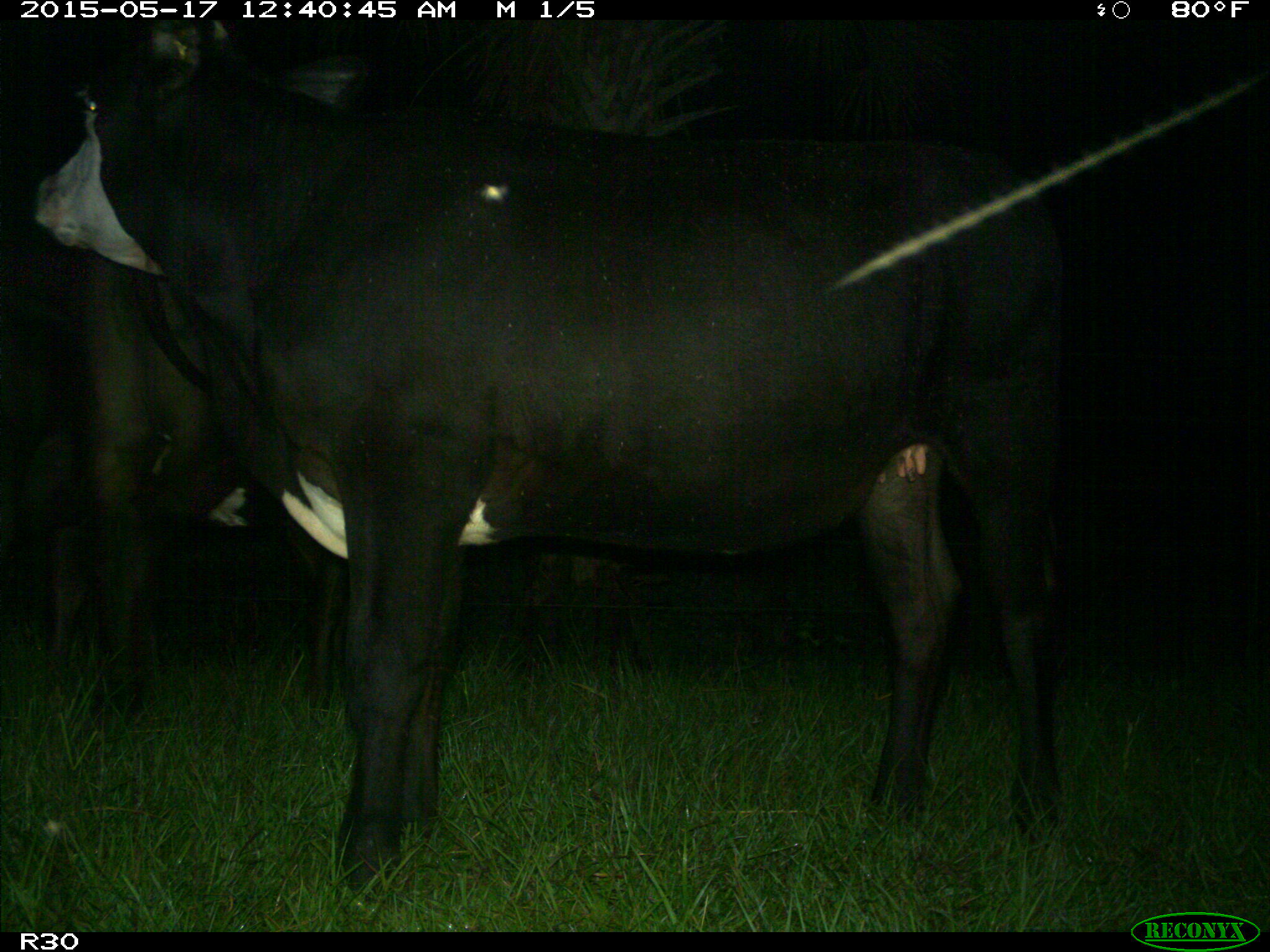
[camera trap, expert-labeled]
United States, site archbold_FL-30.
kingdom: Animalia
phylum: Chordata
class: Mammalia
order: Artiodactyla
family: Bovidae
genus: Bos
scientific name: Bos taurus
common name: domestic cow